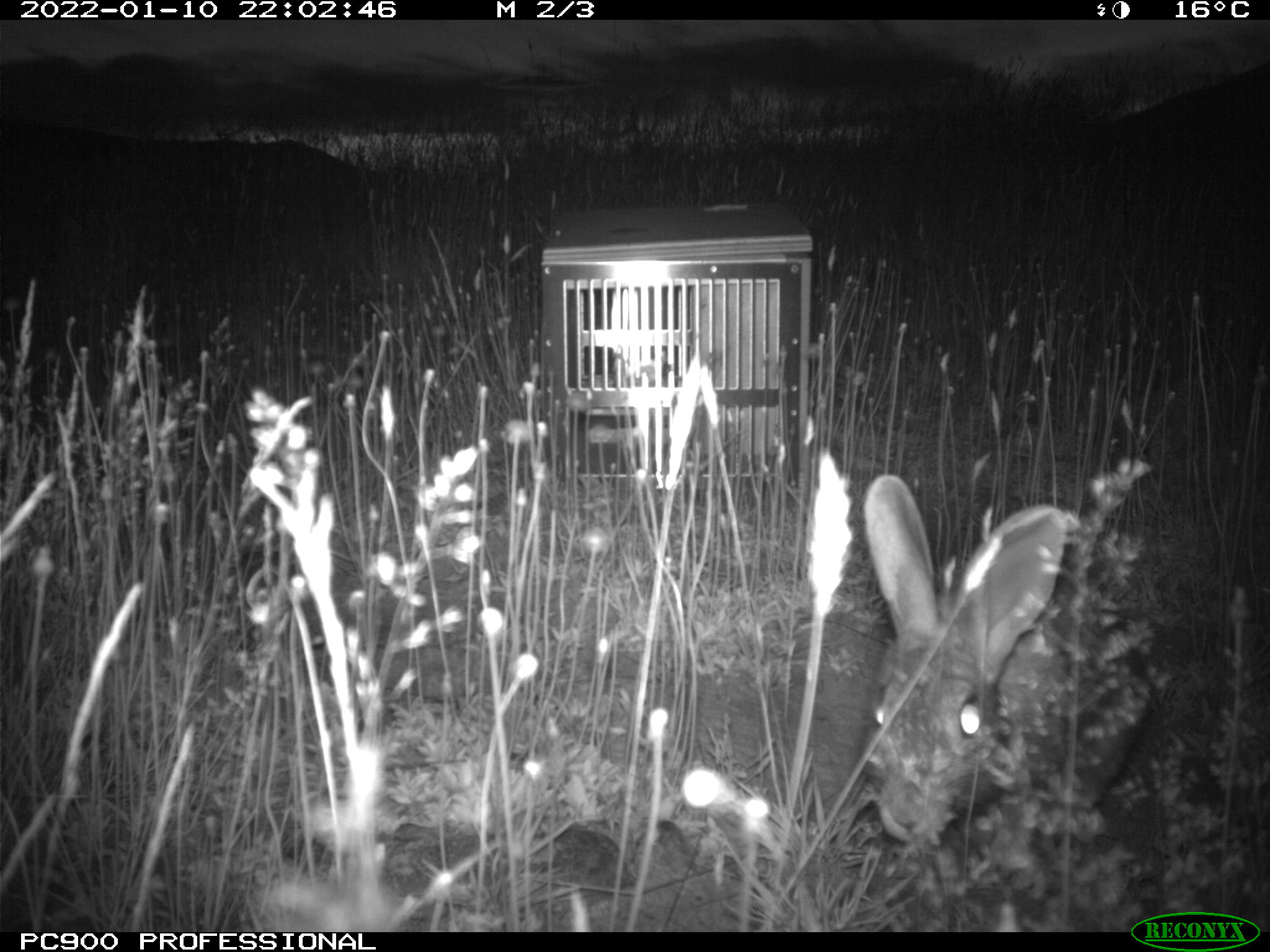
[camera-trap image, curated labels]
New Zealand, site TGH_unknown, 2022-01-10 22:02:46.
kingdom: Animalia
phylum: Chordata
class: Mammalia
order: Lagomorpha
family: Leporidae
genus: Oryctolagus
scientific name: Oryctolagus cuniculus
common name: european rabbit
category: rabbit